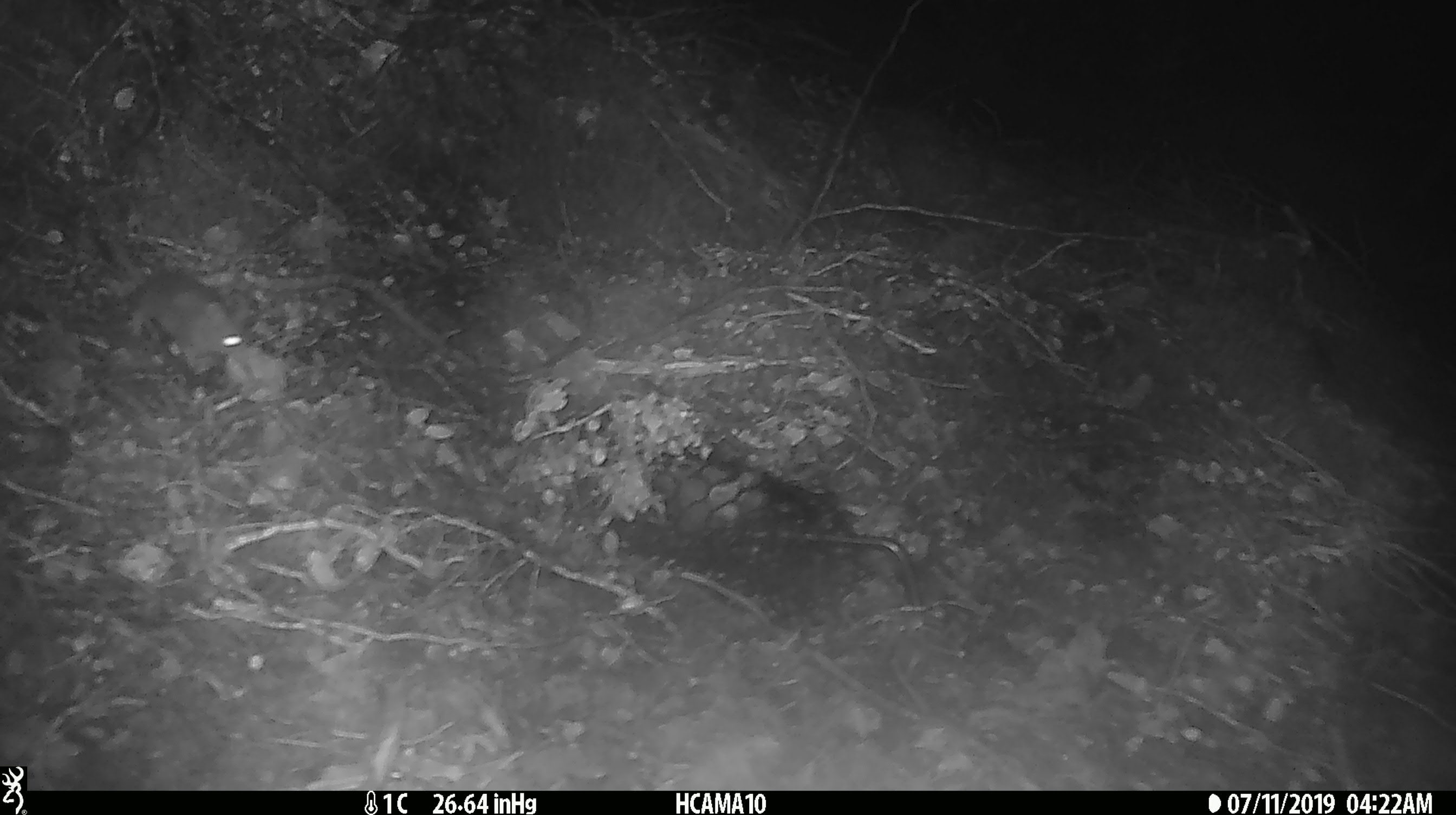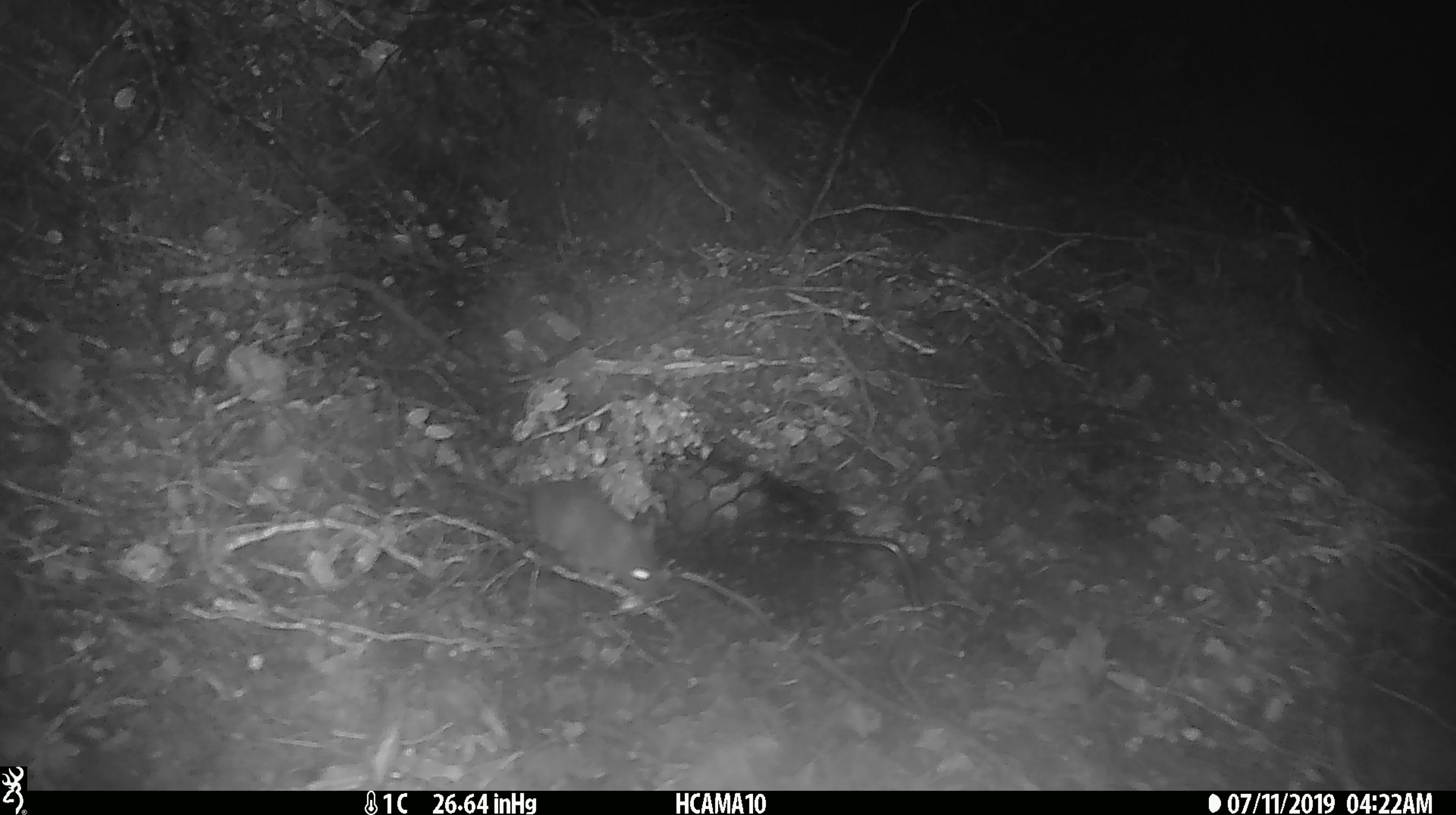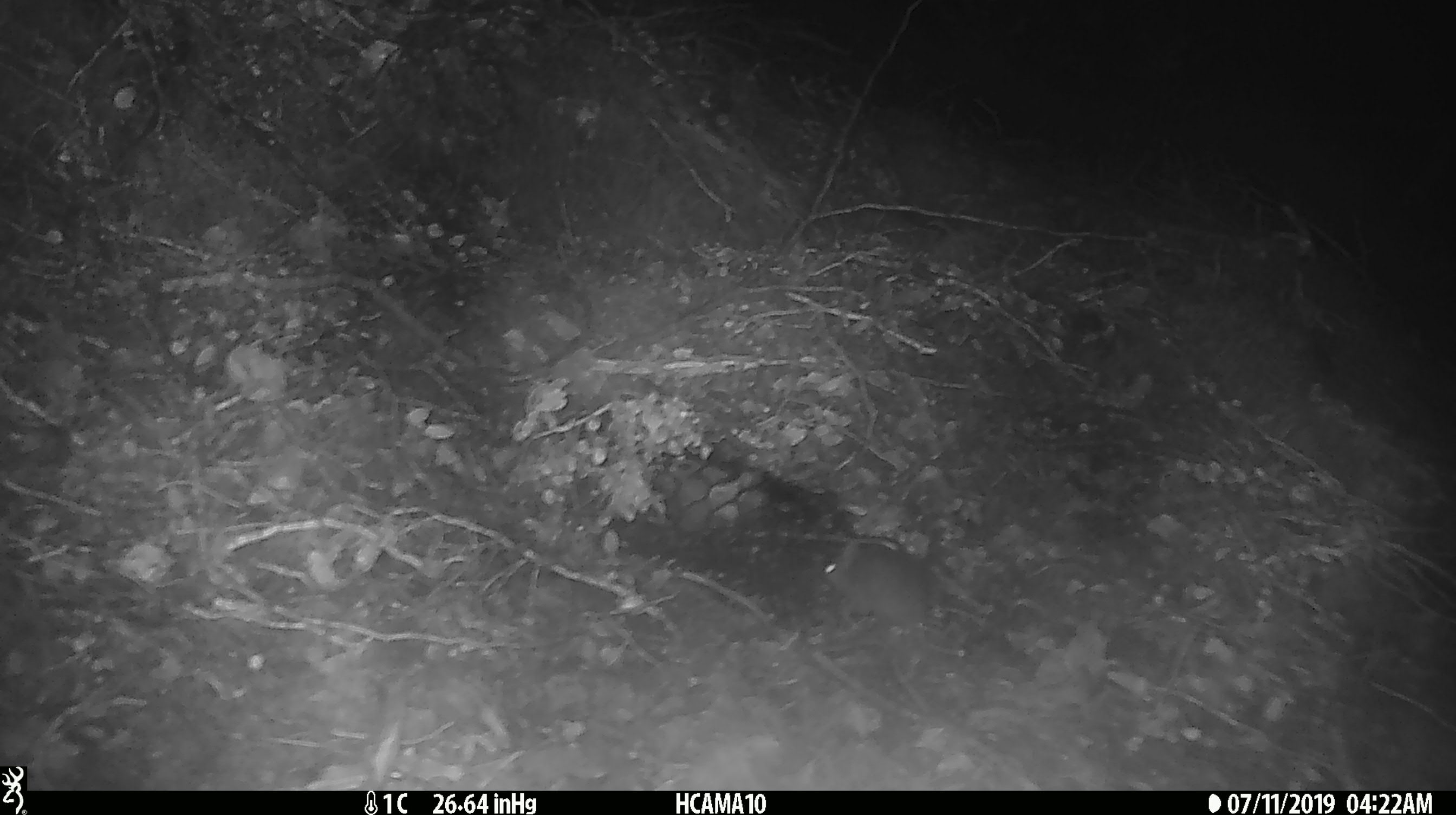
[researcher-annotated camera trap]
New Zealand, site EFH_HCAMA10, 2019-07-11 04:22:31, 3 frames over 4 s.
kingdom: Animalia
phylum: Chordata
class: Mammalia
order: Rodentia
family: Muridae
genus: Mus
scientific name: Mus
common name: mouse